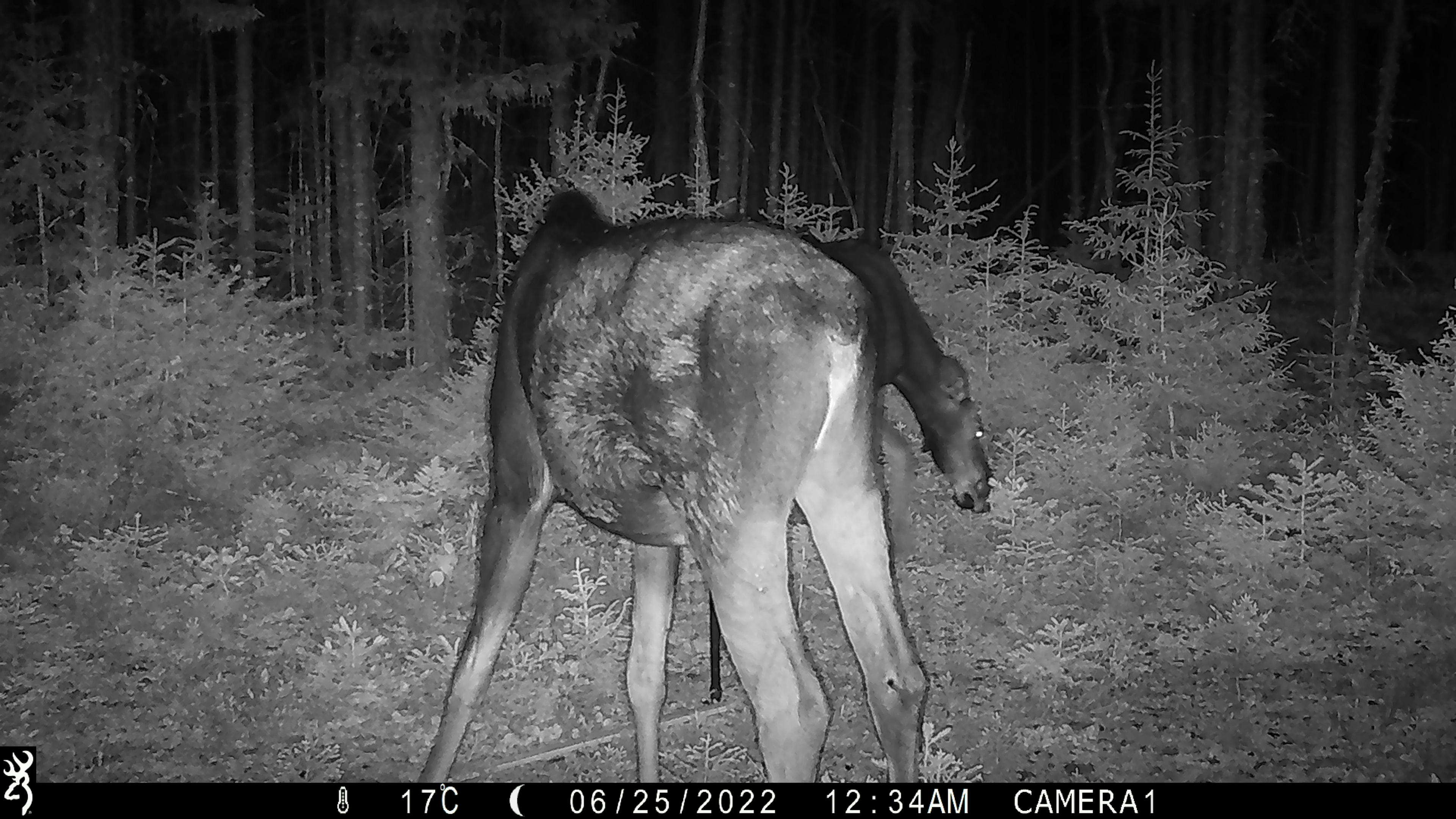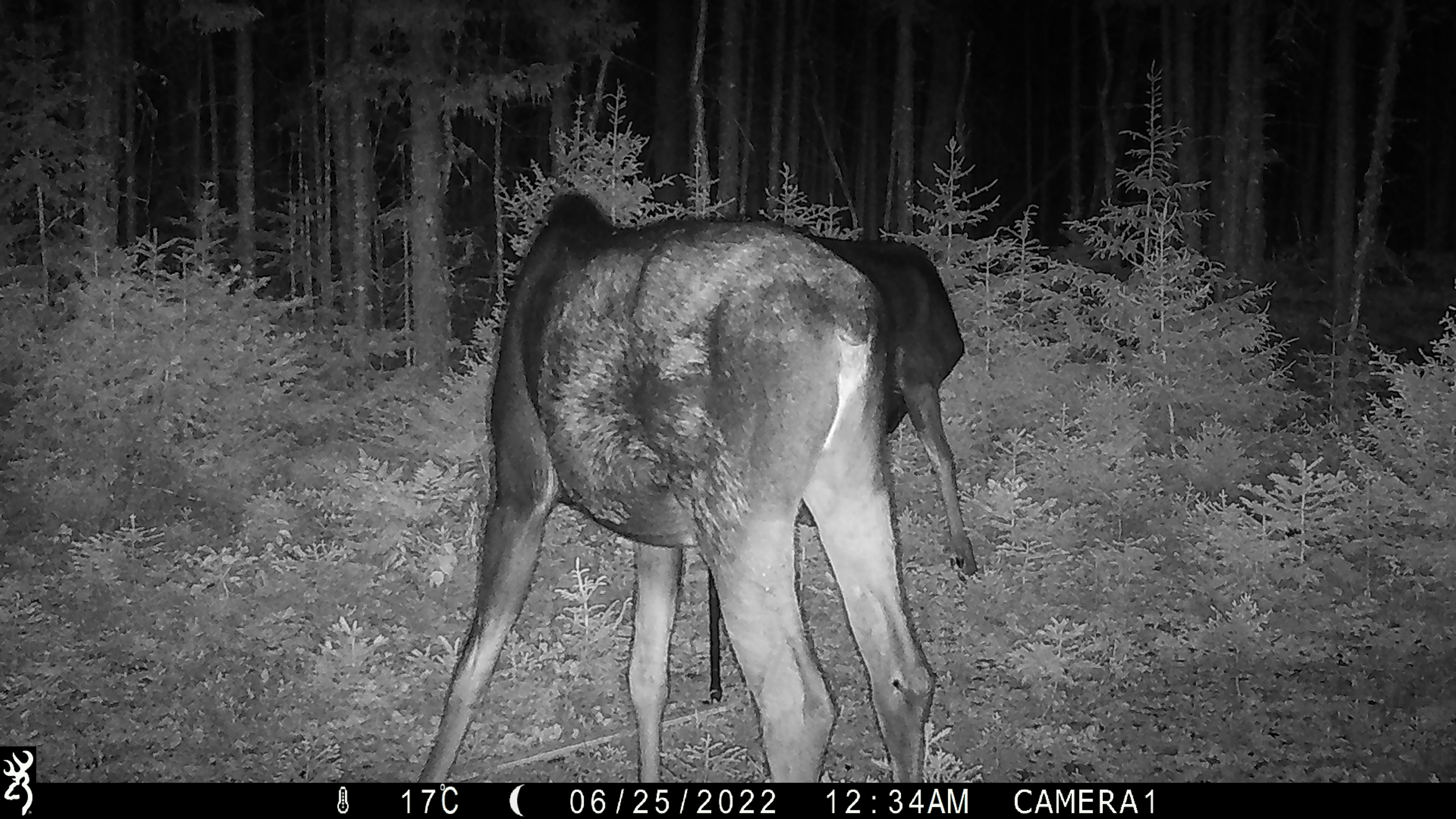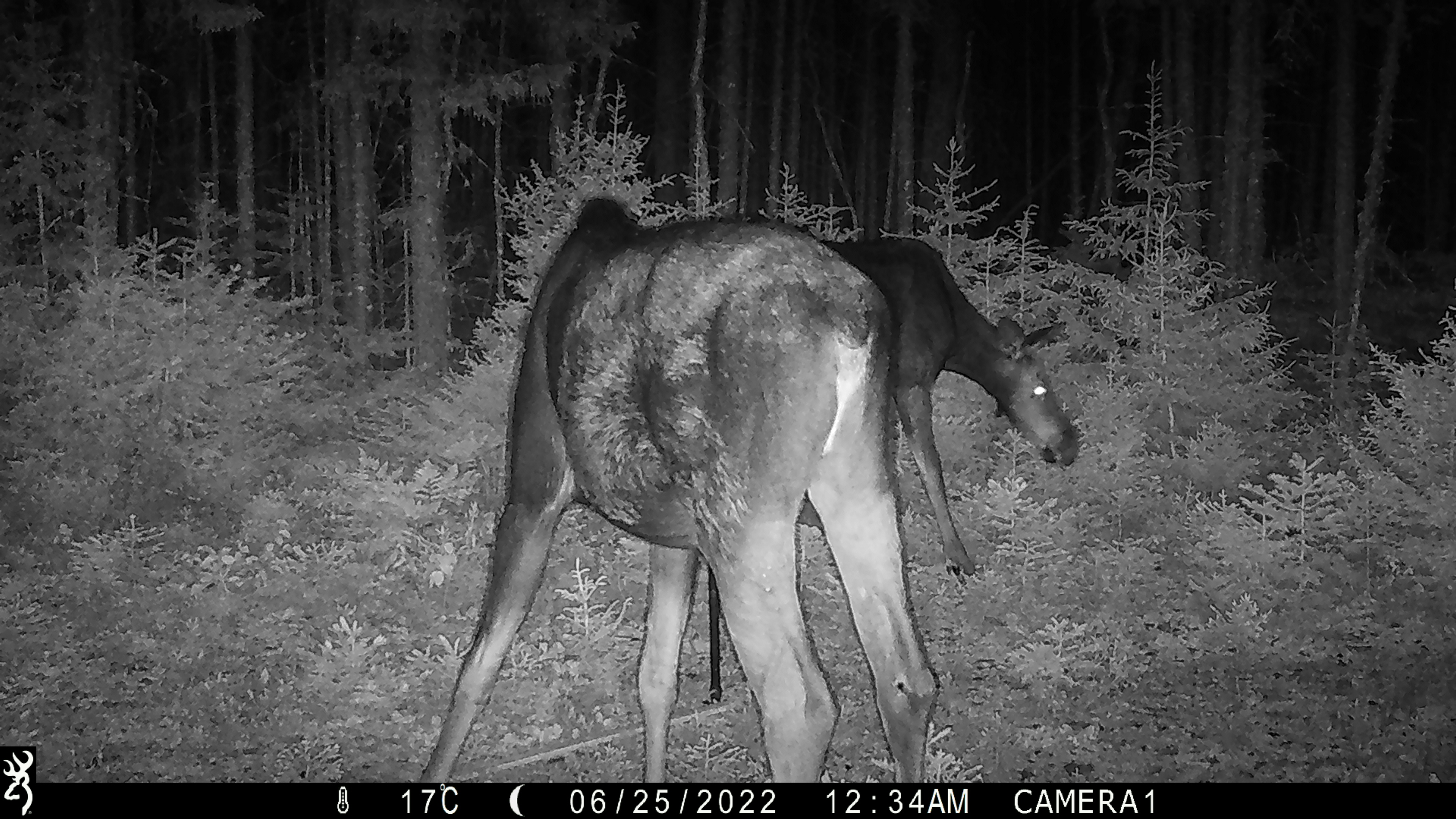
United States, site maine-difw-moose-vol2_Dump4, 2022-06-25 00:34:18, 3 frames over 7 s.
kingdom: Animalia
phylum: Chordata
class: Mammalia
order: Artiodactyla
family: Cervidae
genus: Alces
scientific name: Alces alces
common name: moose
Moose (Alces alces).